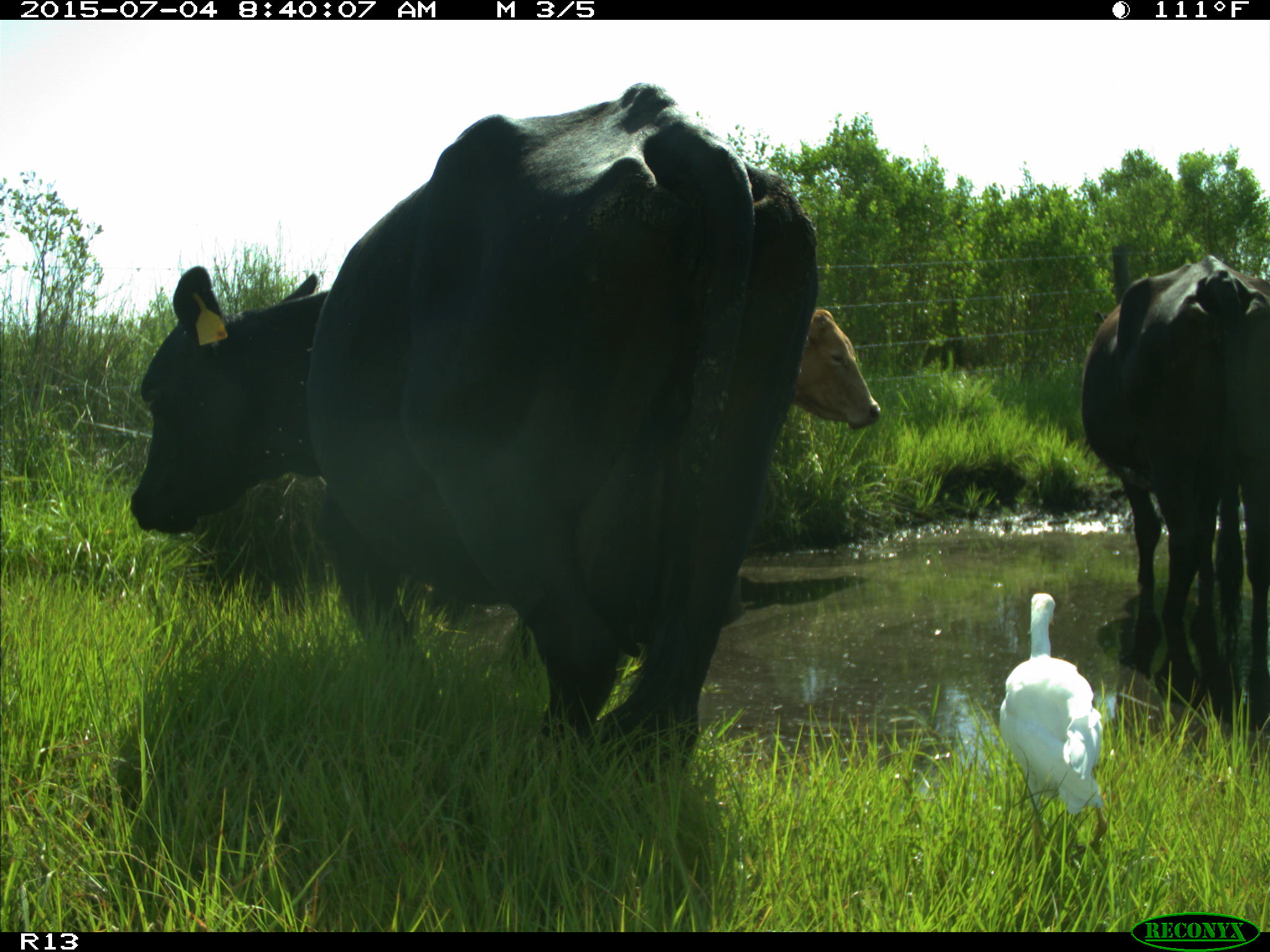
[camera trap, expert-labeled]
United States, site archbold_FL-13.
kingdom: Animalia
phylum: Chordata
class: Mammalia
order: Artiodactyla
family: Bovidae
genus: Bos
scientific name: Bos taurus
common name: domestic cow